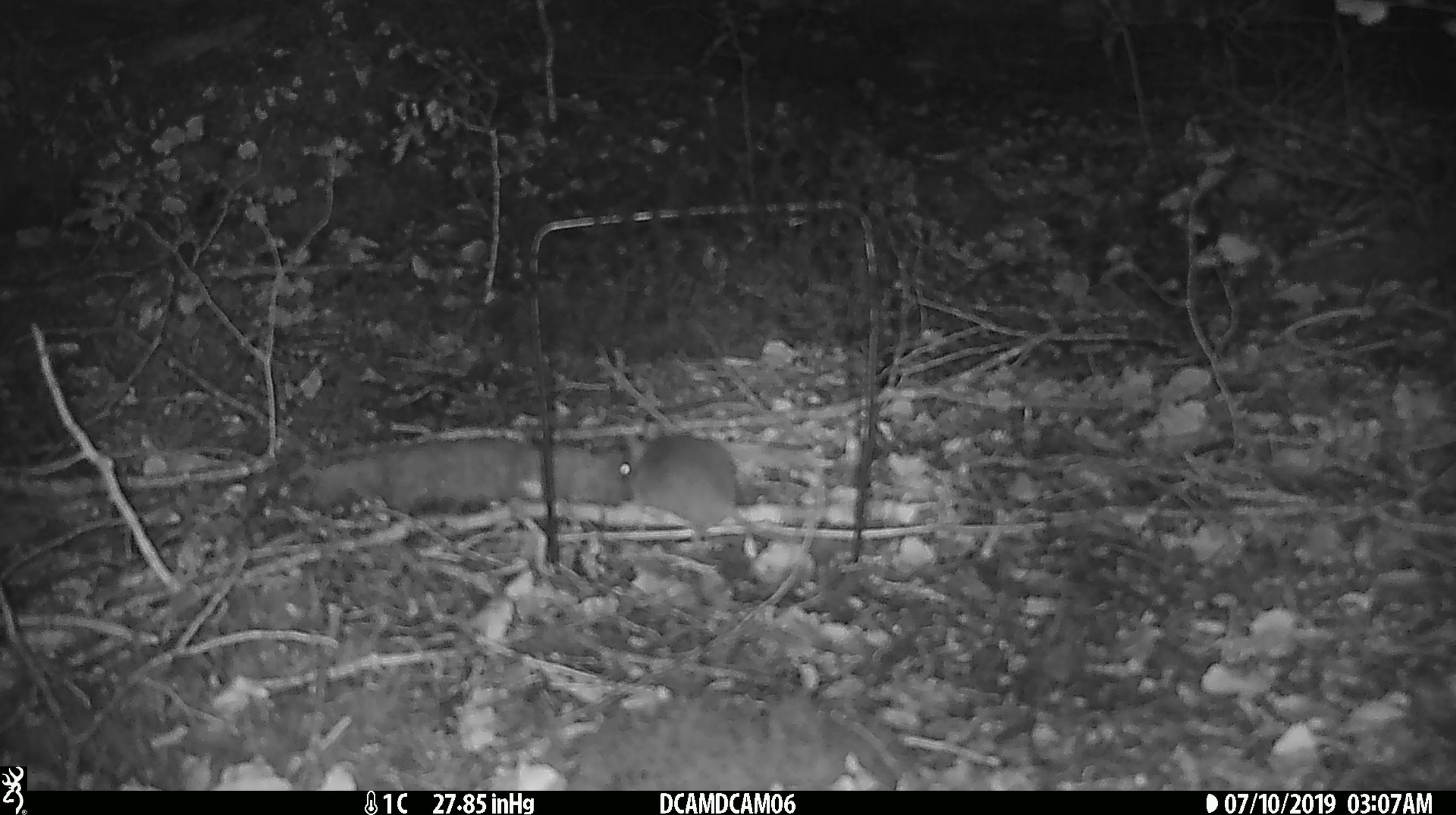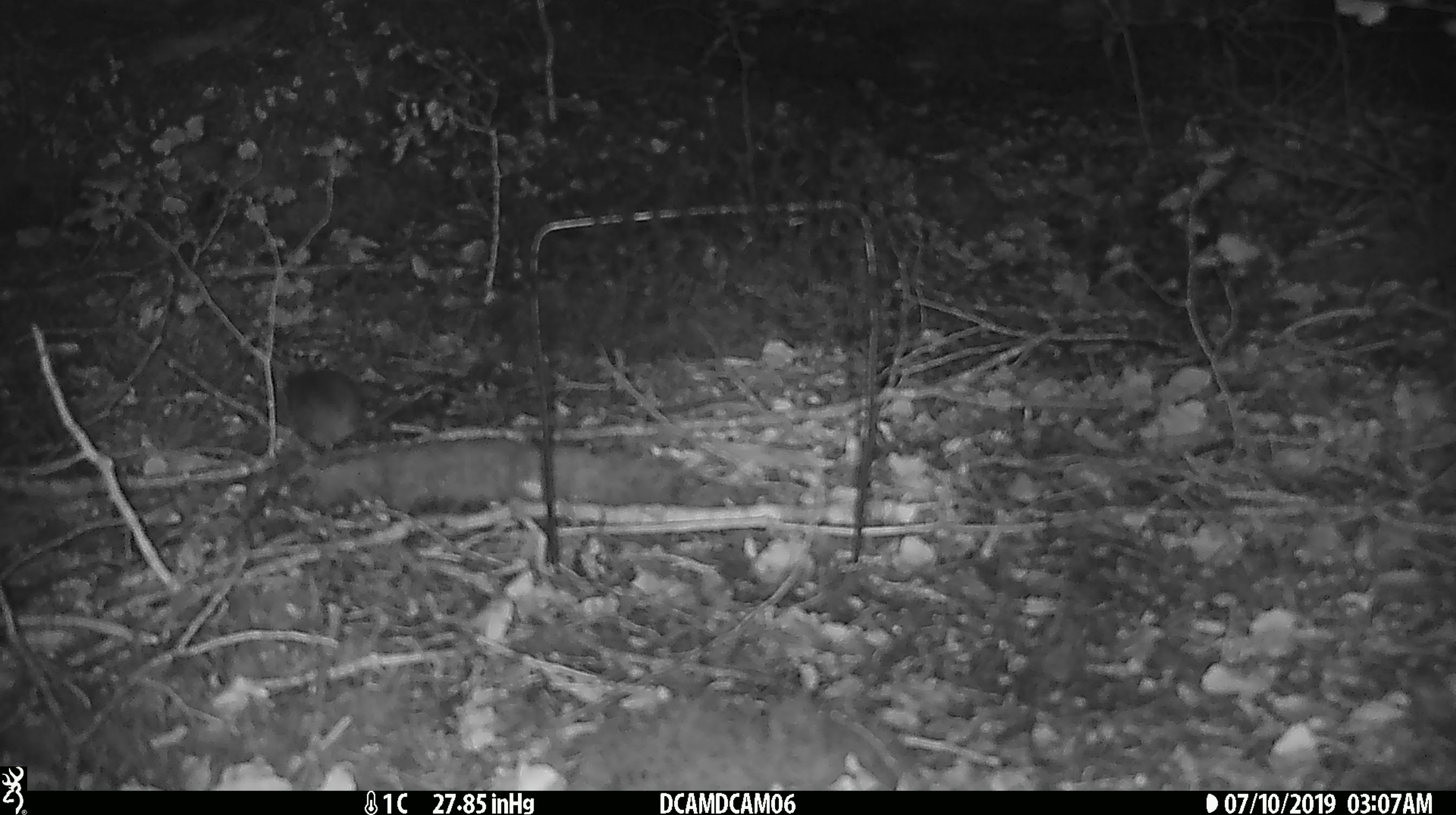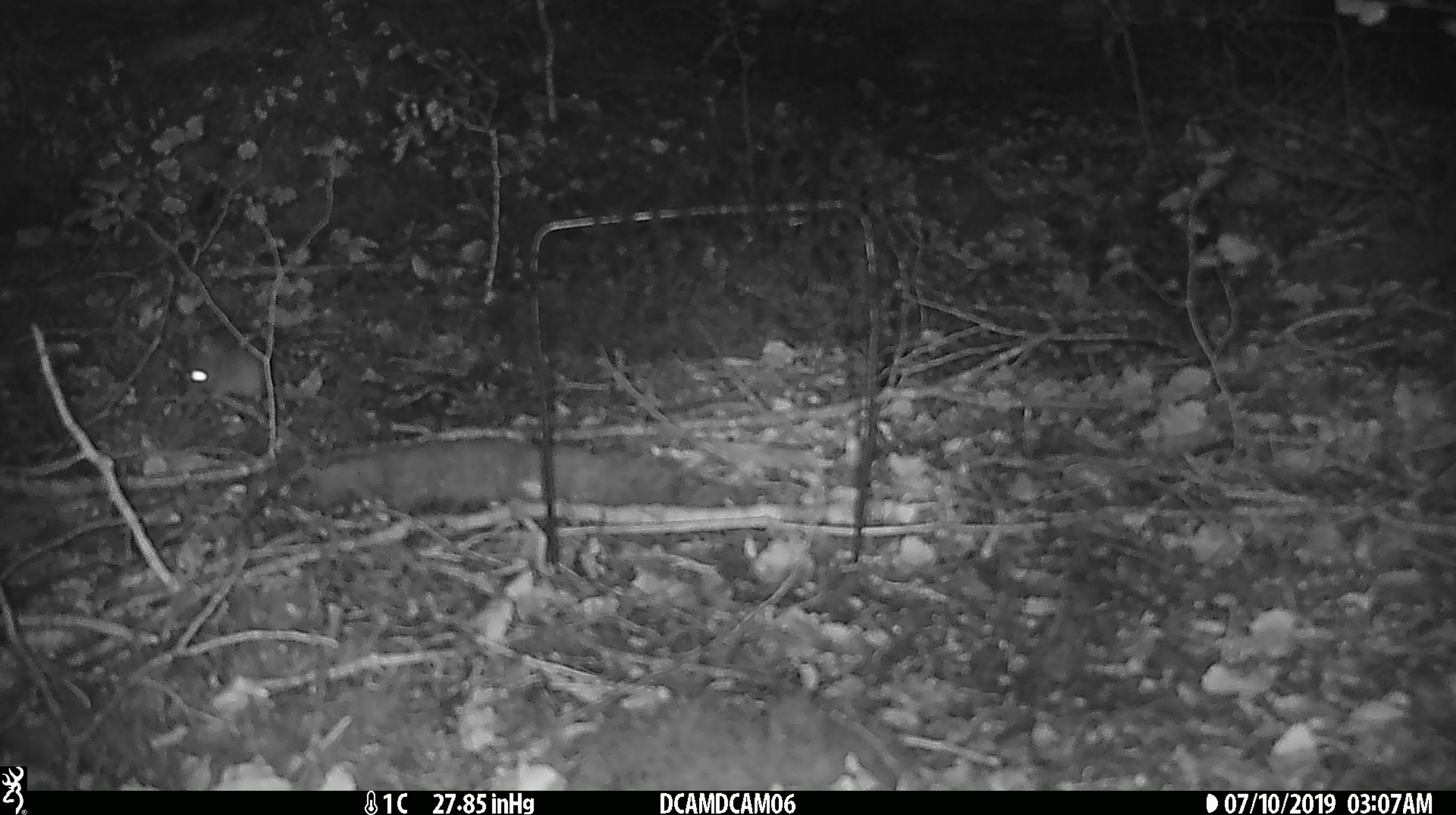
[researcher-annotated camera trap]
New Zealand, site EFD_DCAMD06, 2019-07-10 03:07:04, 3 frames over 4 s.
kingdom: Animalia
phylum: Chordata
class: Mammalia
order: Rodentia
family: Muridae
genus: Mus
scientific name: Mus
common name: mouse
Mouse (Mus).